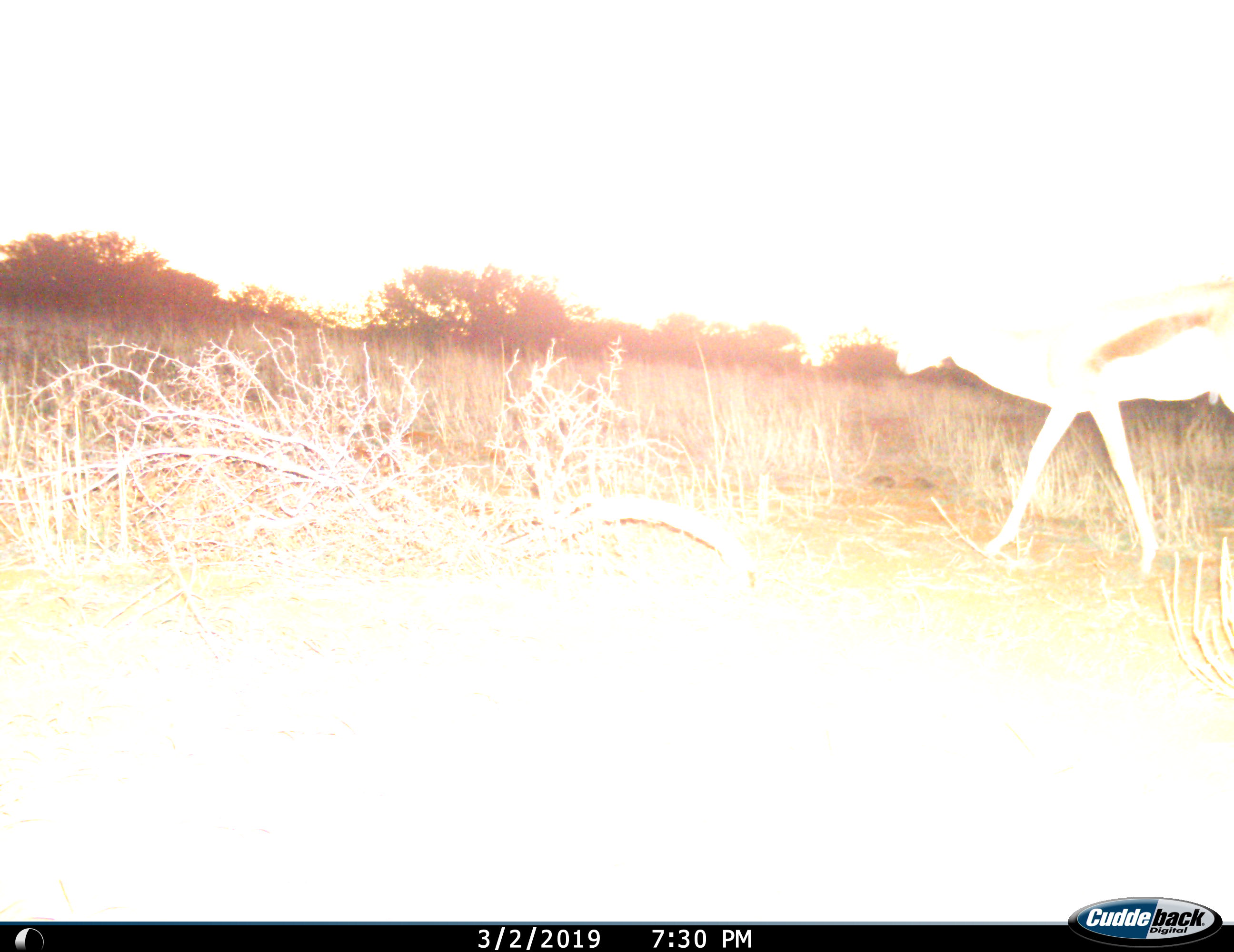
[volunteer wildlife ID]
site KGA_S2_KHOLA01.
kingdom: Animalia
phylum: Chordata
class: Mammalia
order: Artiodactyla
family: Bovidae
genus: Antidorcas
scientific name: Antidorcas marsupialis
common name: springbok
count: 1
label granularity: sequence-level